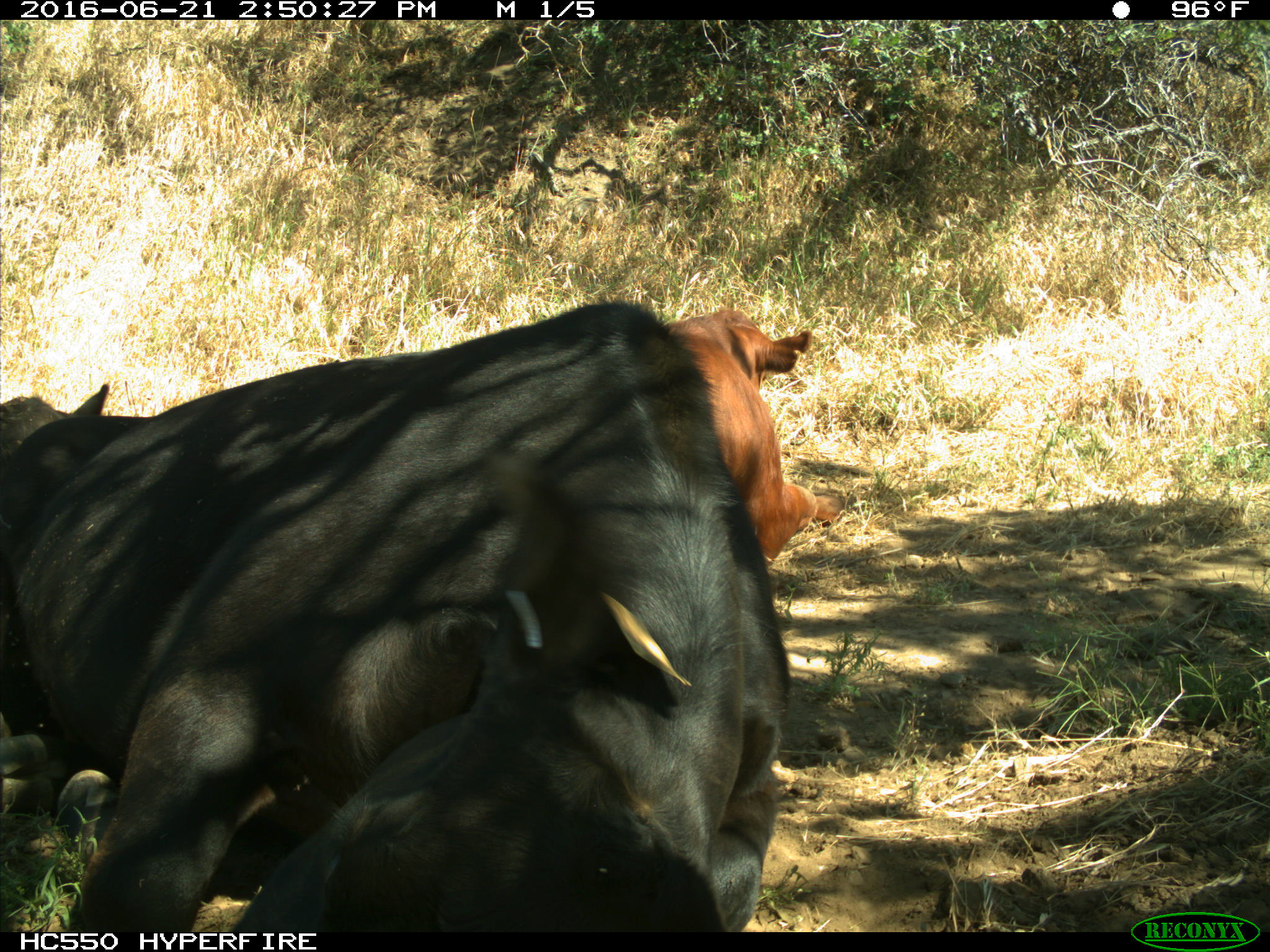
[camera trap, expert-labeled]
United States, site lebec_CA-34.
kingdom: Animalia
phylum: Chordata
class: Mammalia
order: Artiodactyla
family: Bovidae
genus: Bos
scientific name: Bos taurus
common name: domestic cow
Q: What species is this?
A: Bos taurus (domestic cow).